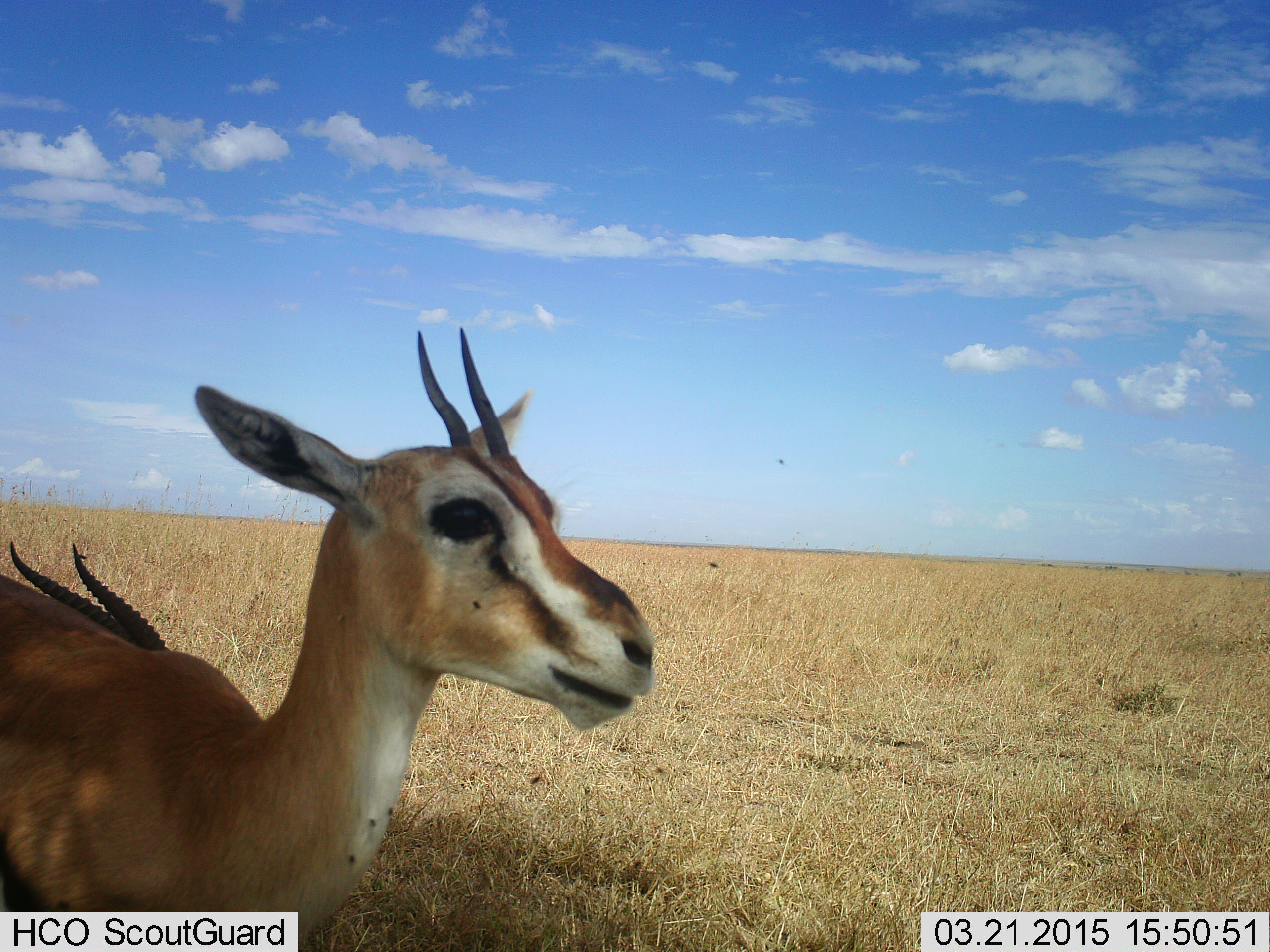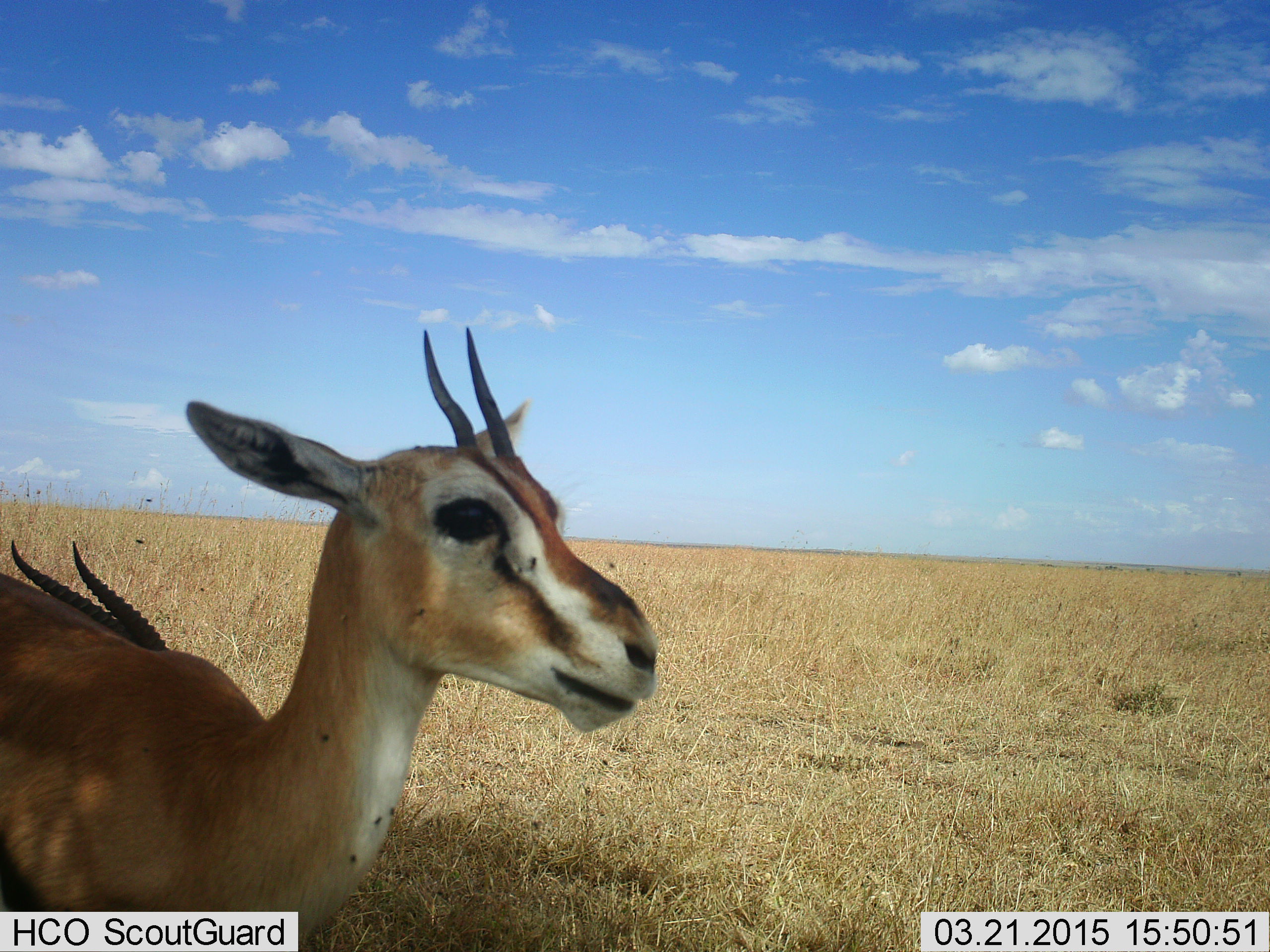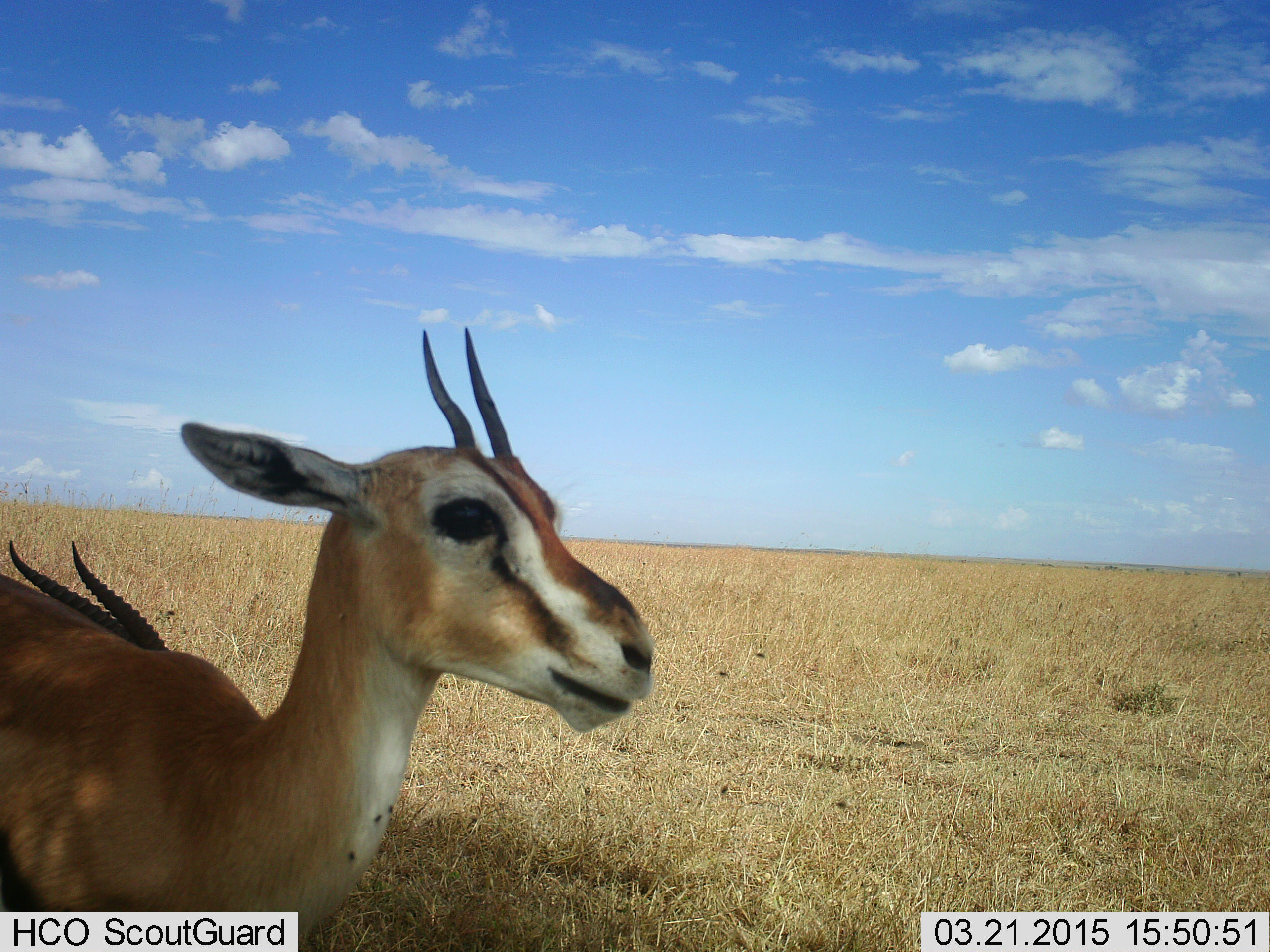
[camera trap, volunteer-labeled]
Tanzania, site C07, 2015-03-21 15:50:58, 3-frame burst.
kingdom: Animalia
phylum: Chordata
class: Mammalia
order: Artiodactyla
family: Bovidae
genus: Eudorcas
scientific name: Eudorcas thomsonii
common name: thomson's gazelle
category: gazellethomsons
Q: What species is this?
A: Gazellethomsons (thomson's gazelle) (Eudorcas thomsonii).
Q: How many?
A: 2.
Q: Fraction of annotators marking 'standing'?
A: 79%.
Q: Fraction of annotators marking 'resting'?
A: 36%.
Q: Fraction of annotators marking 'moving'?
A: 7%.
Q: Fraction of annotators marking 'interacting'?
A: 0%.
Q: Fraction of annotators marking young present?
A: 7%.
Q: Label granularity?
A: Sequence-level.